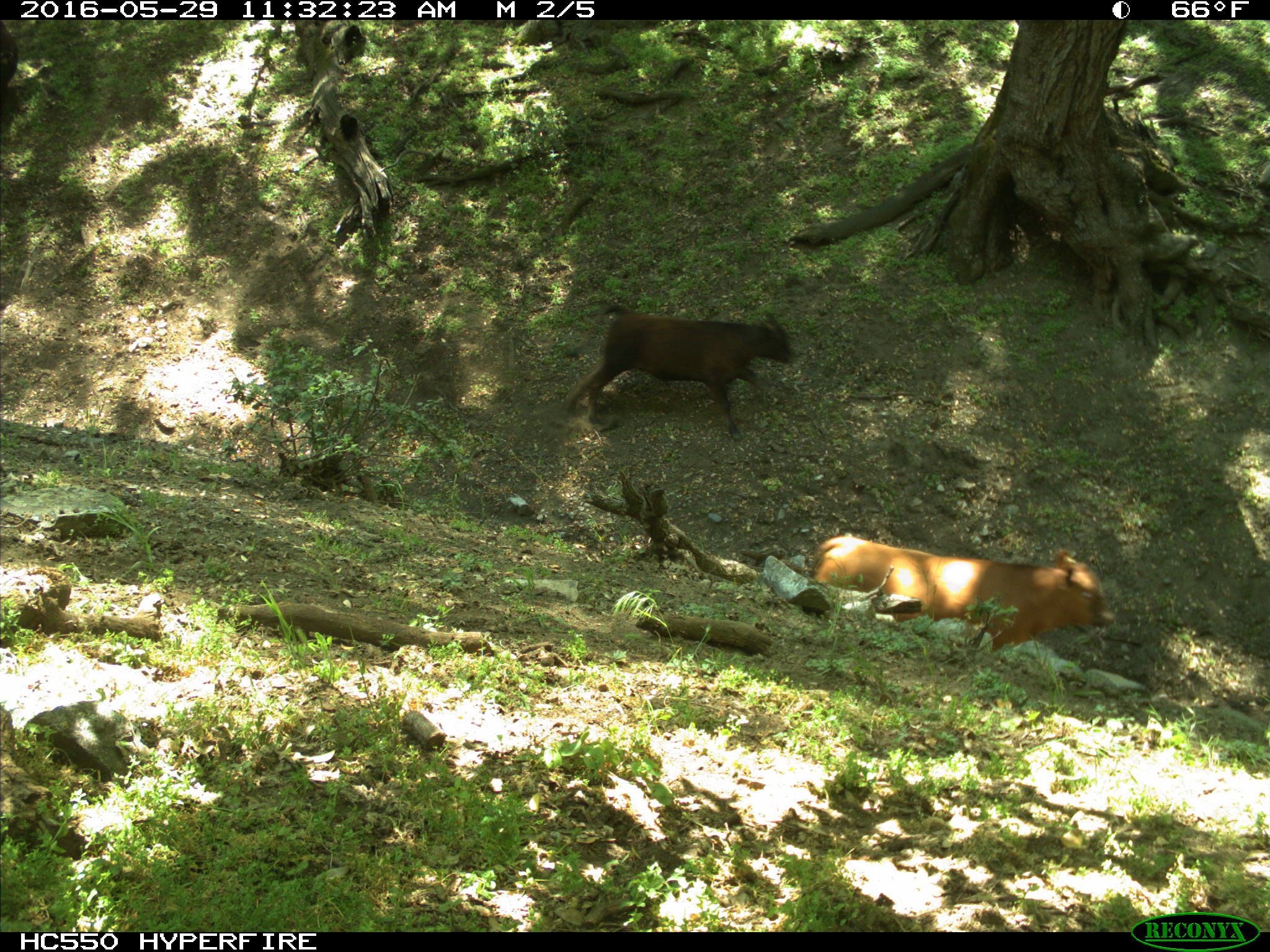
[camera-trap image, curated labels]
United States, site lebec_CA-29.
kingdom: Animalia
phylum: Chordata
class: Mammalia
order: Artiodactyla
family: Bovidae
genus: Bos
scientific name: Bos taurus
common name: domestic cow